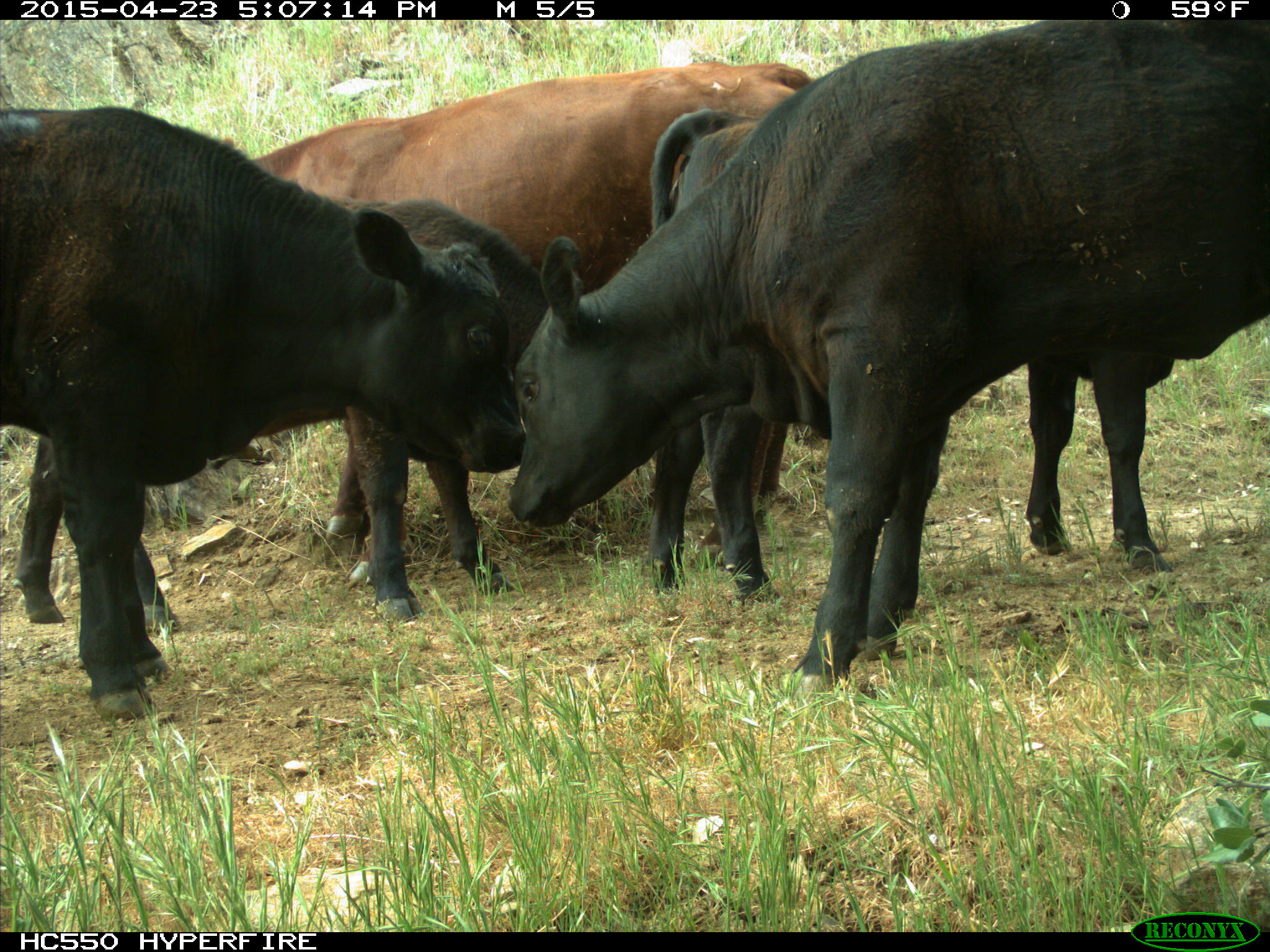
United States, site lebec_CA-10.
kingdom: Animalia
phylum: Chordata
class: Mammalia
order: Artiodactyla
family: Bovidae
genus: Bos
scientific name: Bos taurus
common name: domestic cow